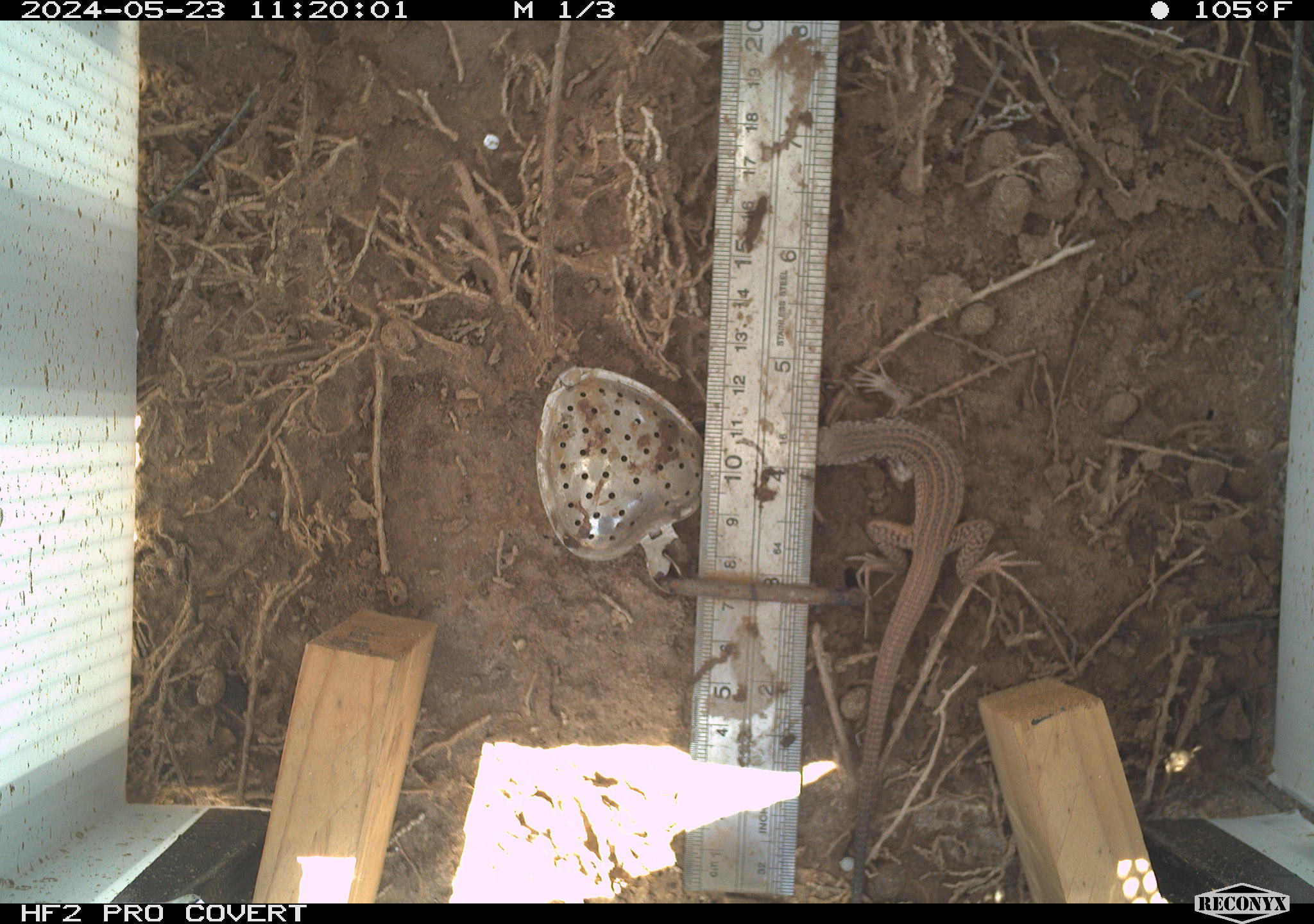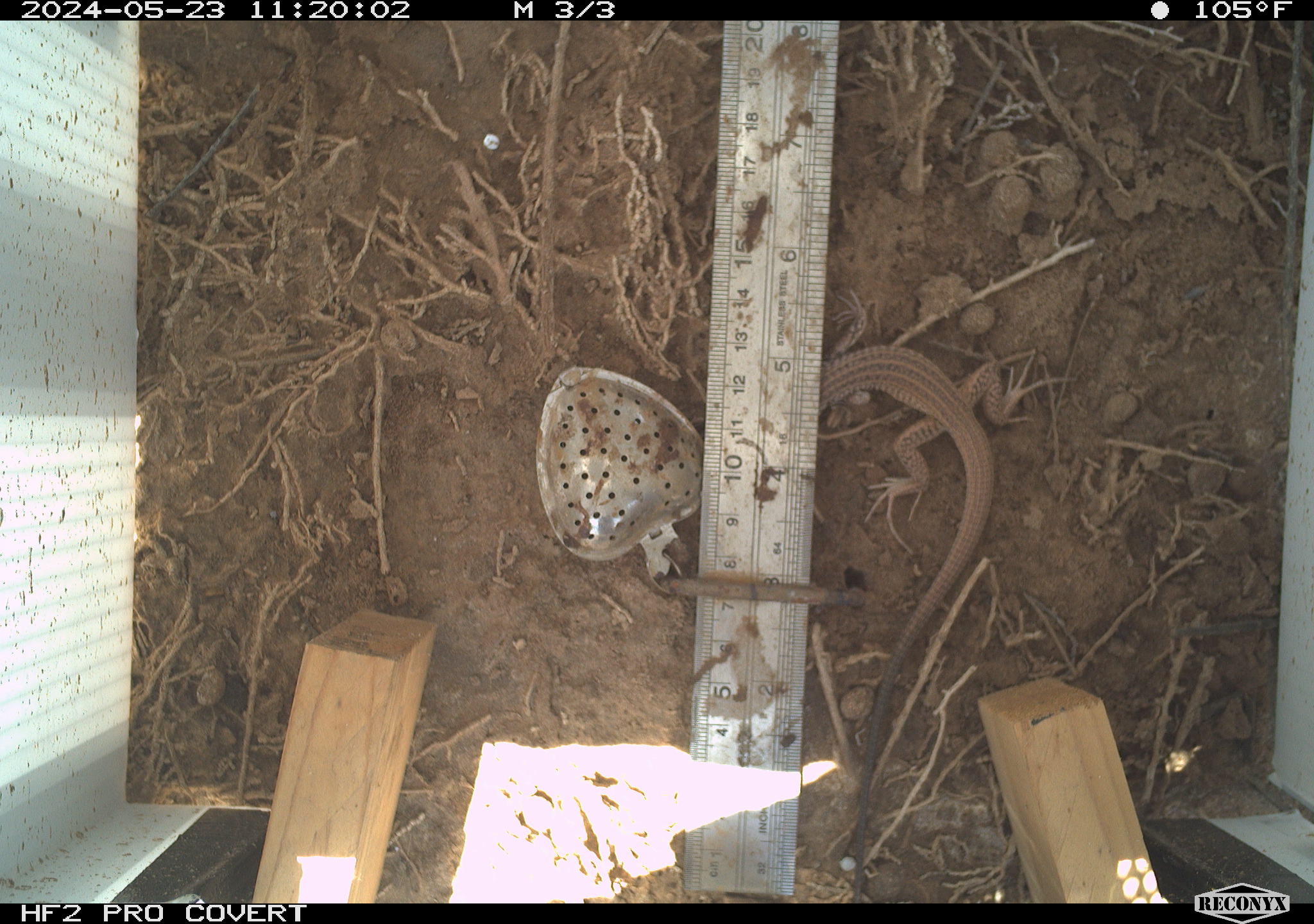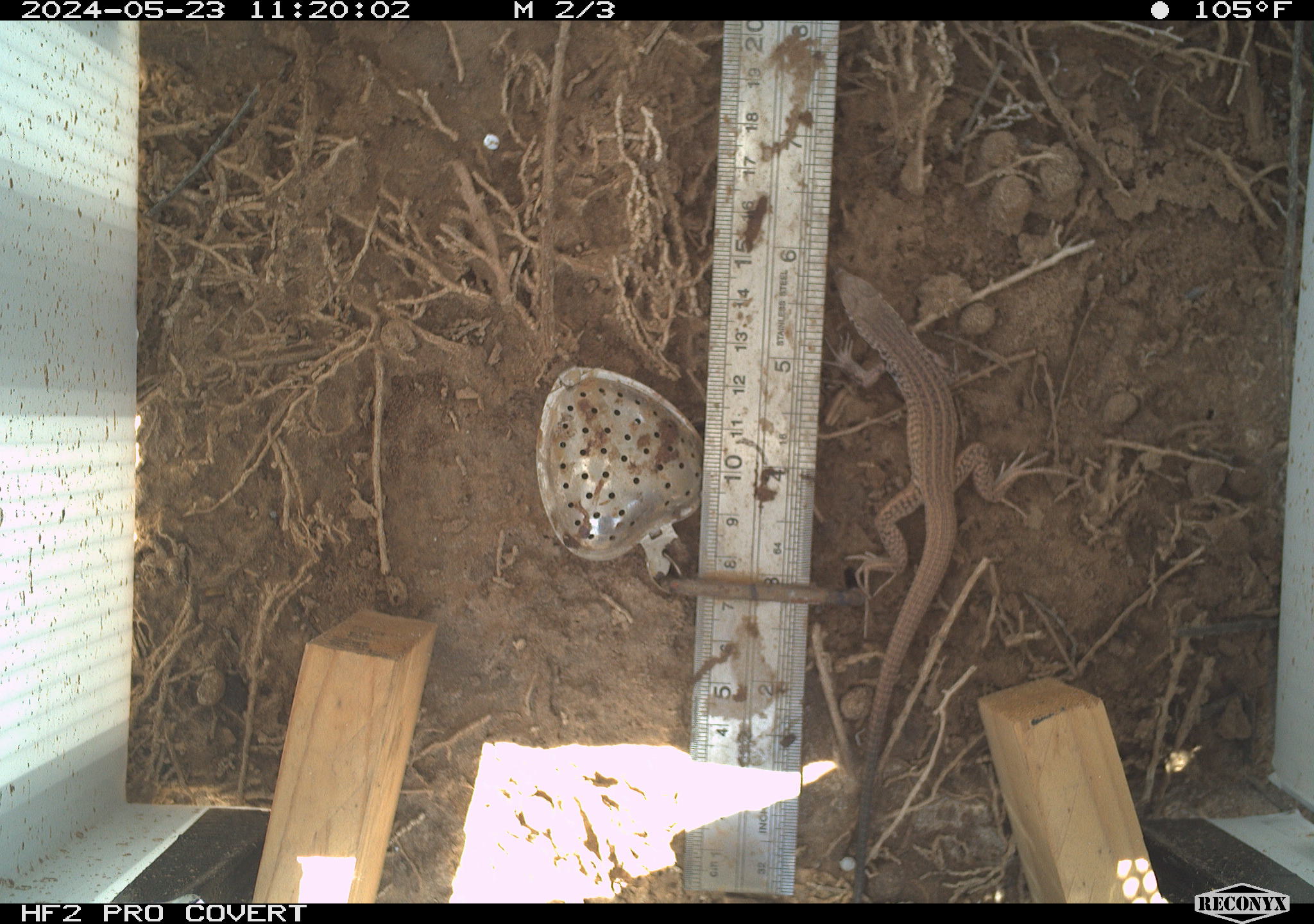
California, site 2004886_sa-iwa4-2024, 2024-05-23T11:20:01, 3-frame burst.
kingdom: Animalia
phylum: Chordata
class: Reptilia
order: Squamata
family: Teiidae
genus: Aspidoscelis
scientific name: Aspidoscelis tigris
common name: western whiptail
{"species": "western whiptail (Aspidoscelis tigris)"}